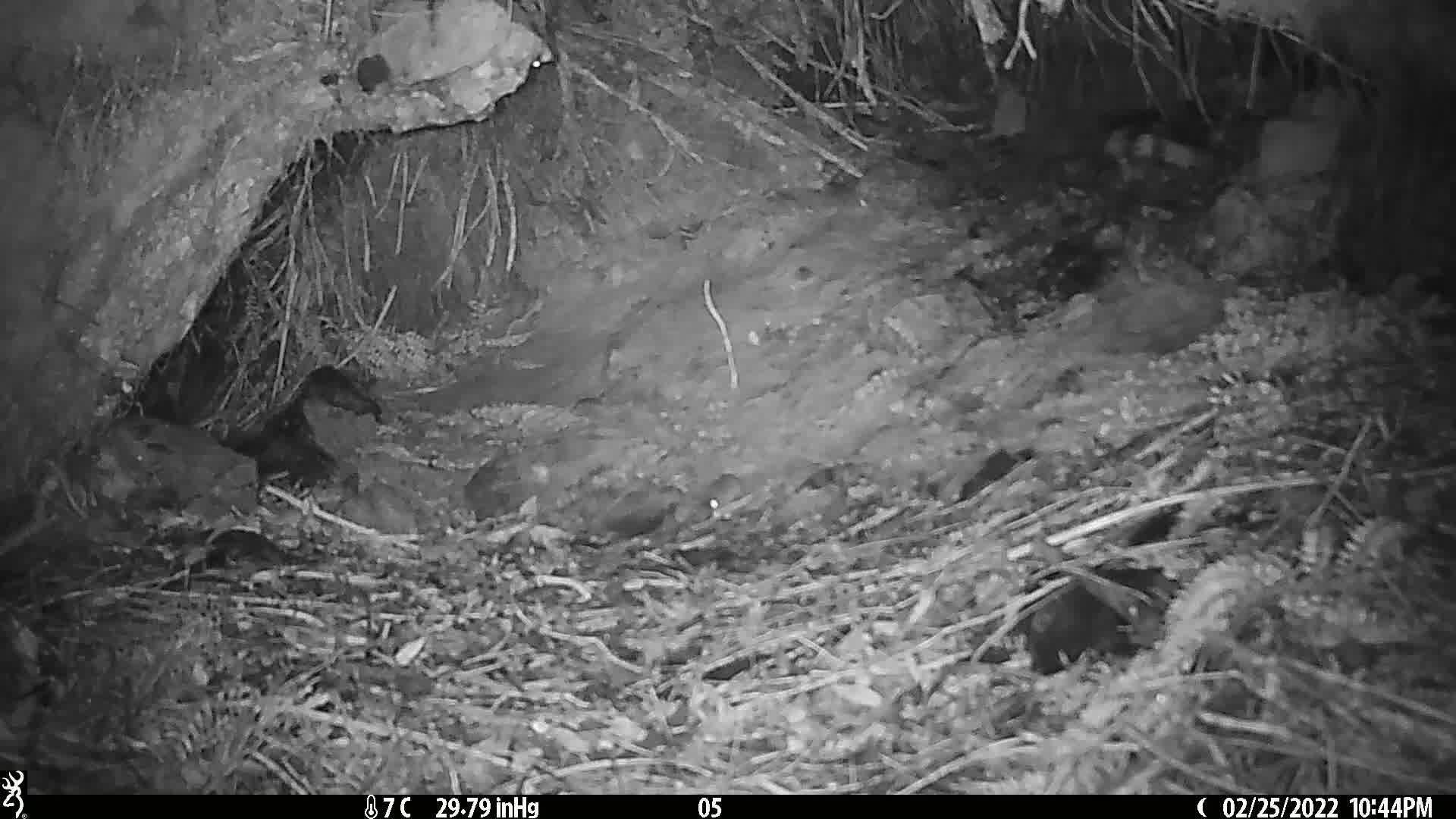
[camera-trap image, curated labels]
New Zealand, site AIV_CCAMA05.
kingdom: Animalia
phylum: Chordata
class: Mammalia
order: Rodentia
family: Muridae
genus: Mus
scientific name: Mus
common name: mouse